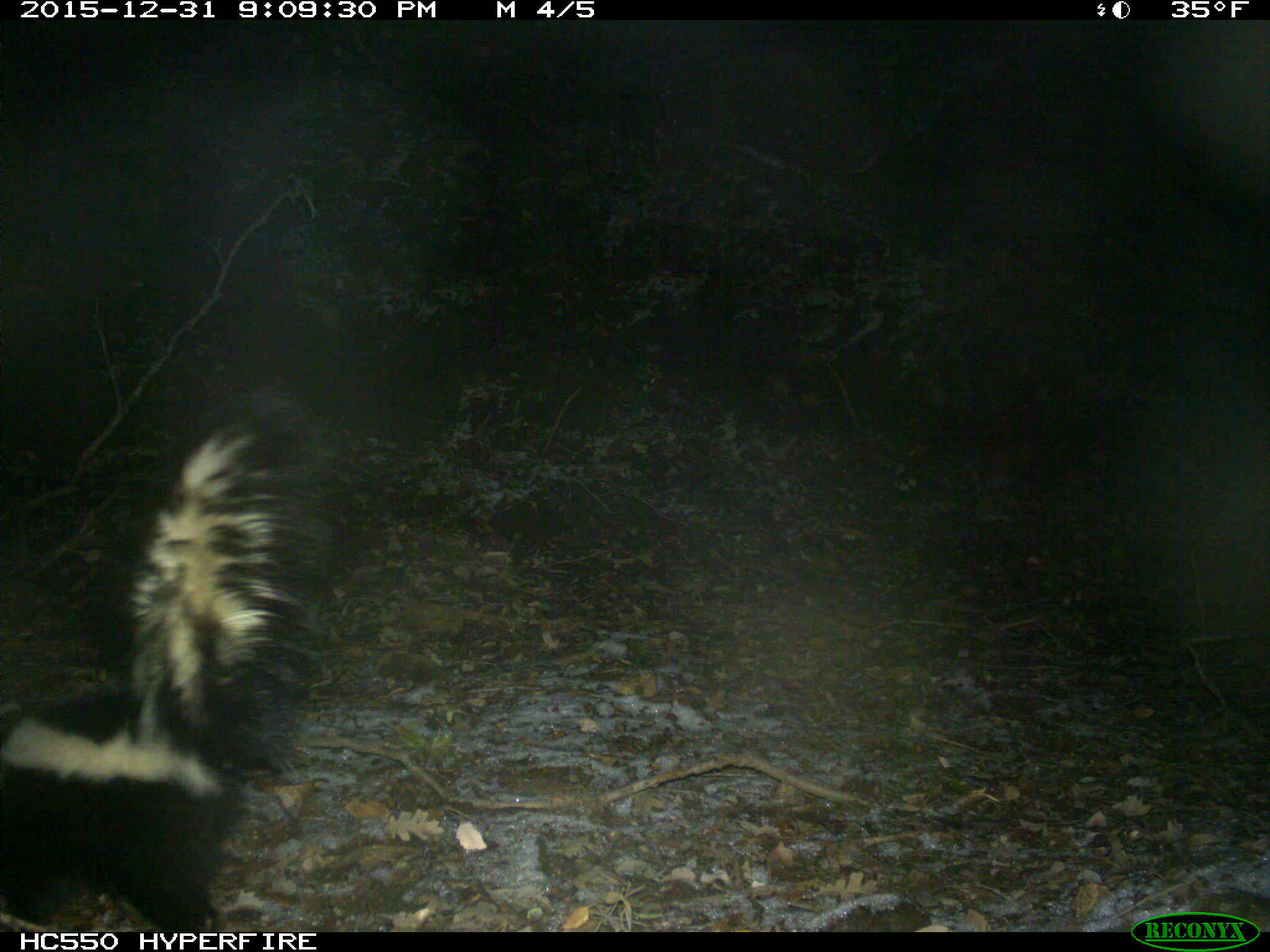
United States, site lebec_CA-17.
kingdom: Animalia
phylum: Chordata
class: Mammalia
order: Carnivora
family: Mephitidae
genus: Mephitis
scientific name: Mephitis mephitis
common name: striped skunk